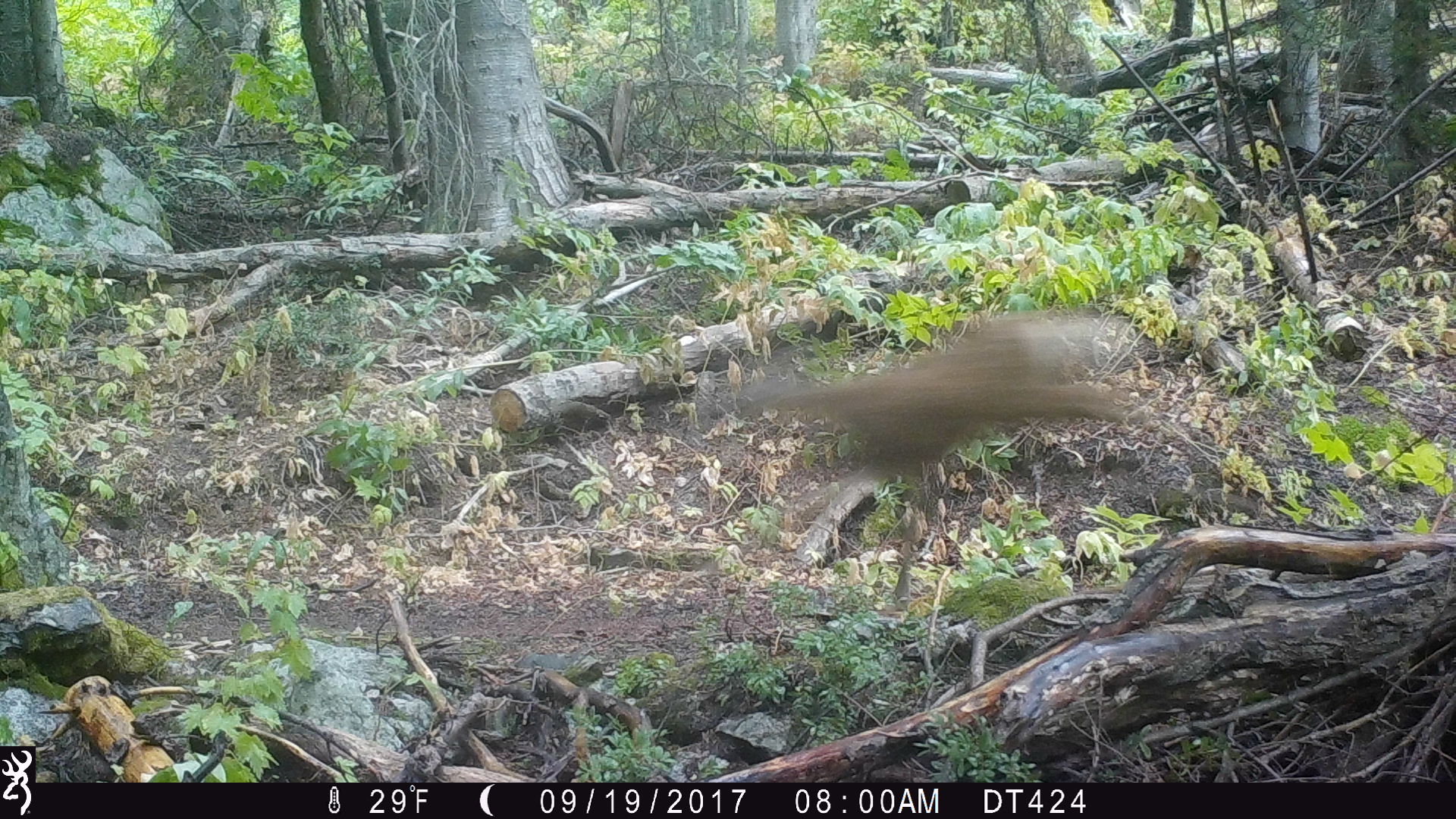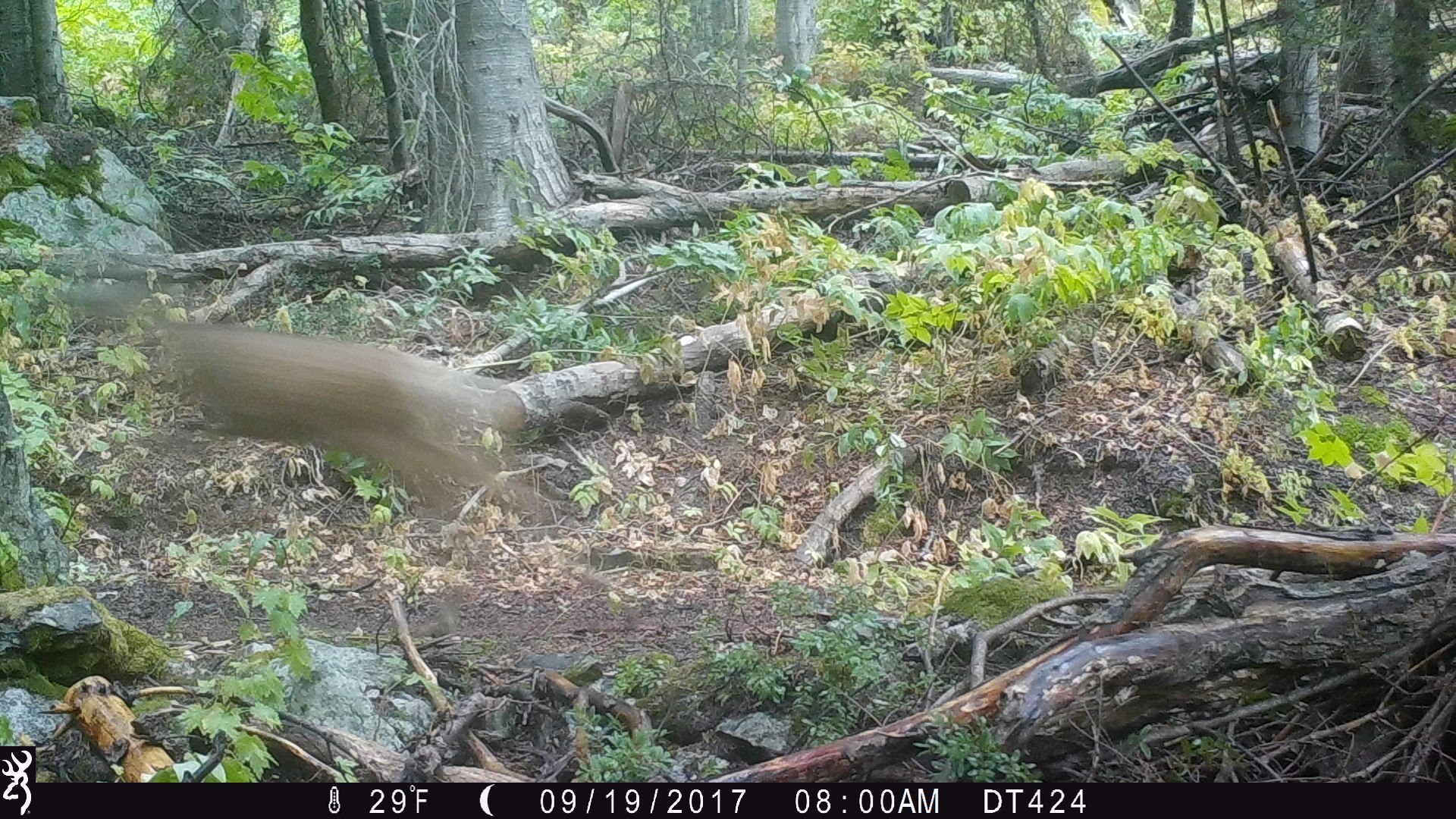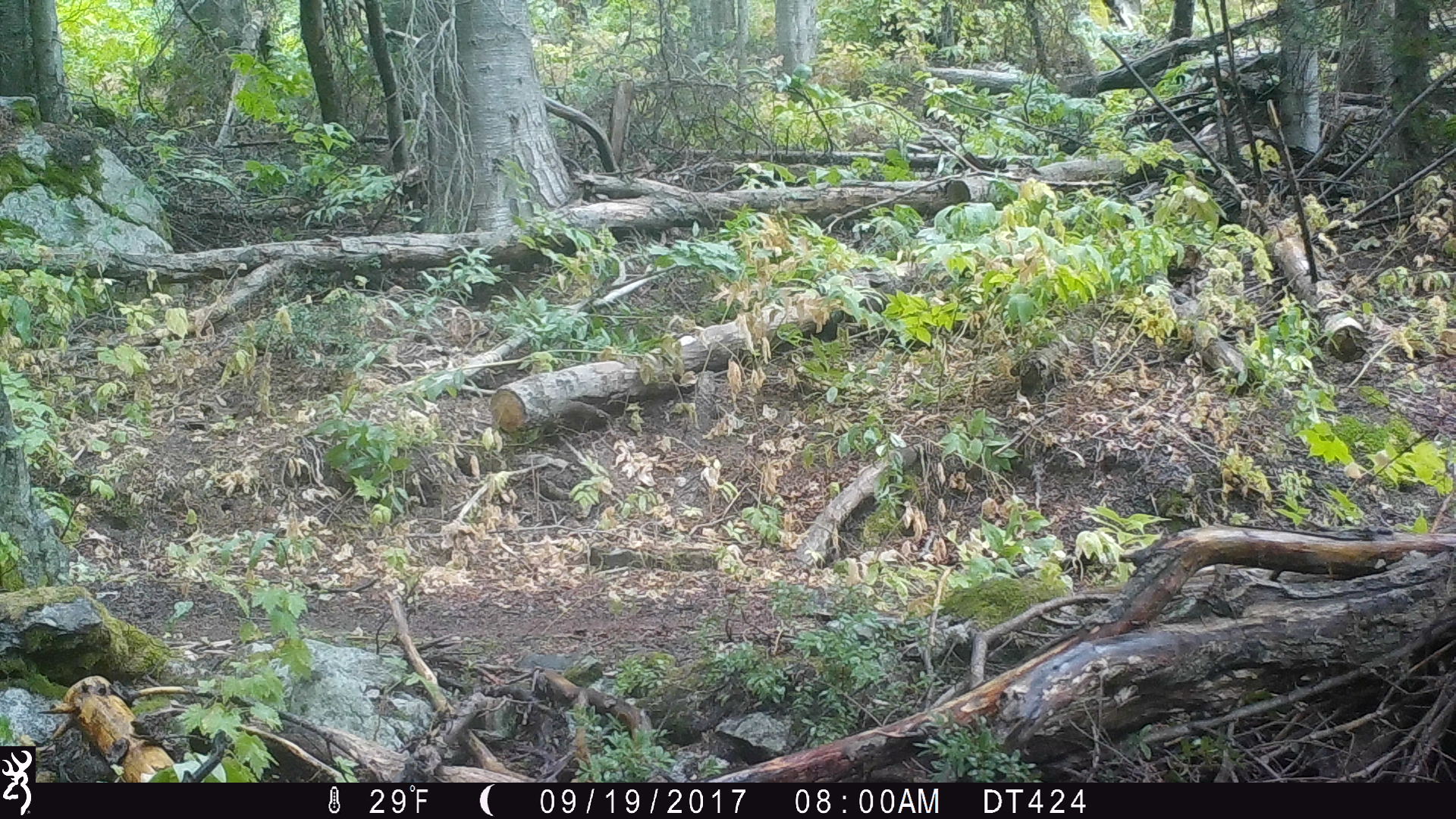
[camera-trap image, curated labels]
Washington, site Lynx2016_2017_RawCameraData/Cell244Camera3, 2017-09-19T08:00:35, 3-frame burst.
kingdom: Animalia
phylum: Chordata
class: Mammalia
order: Artiodactyla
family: Cervidae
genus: Odocoileus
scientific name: Odocoileus hemionus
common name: mule deer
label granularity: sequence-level